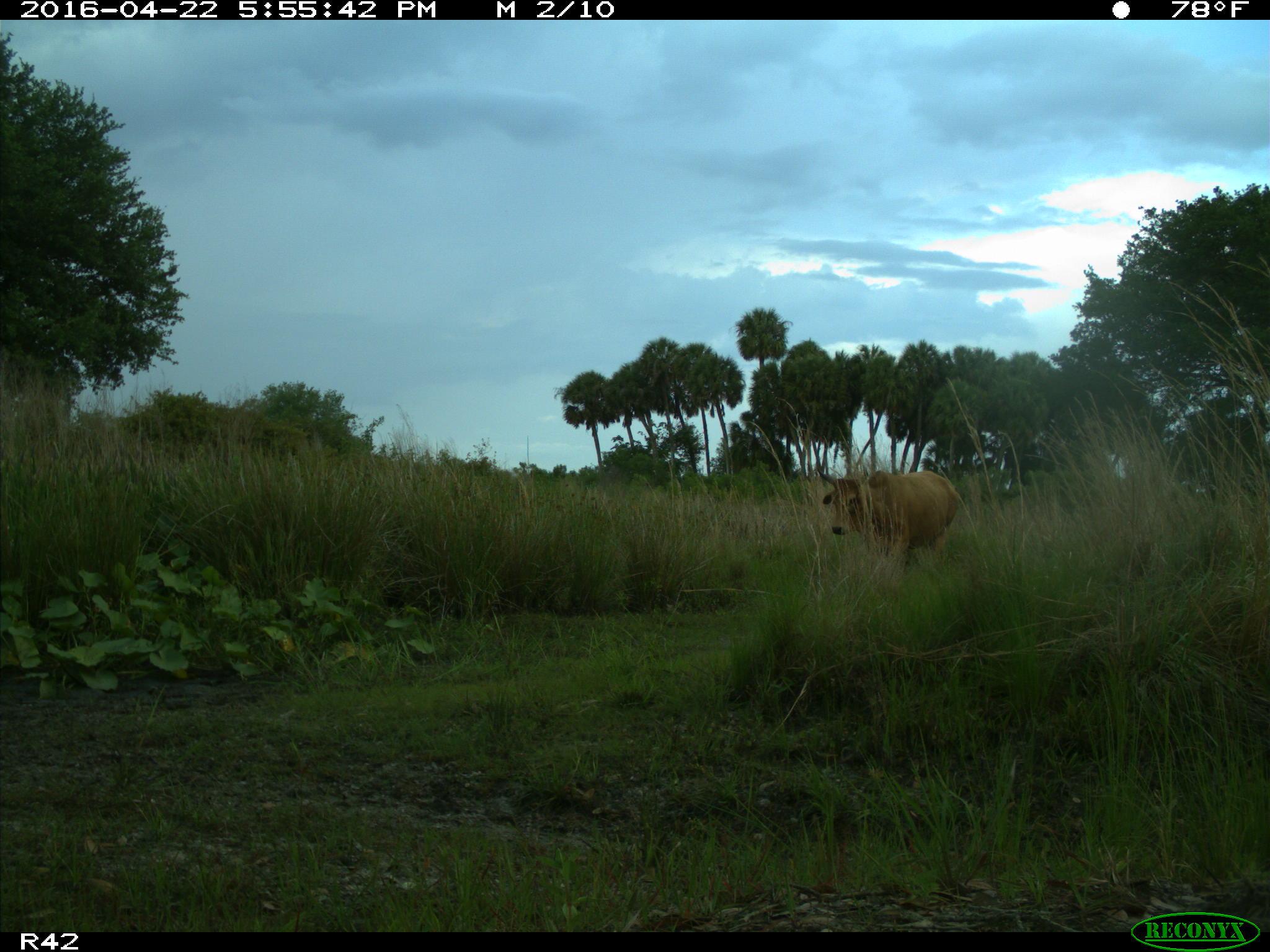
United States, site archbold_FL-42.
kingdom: Animalia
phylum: Chordata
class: Mammalia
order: Artiodactyla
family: Bovidae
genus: Bos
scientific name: Bos taurus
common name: domestic cow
Bos taurus (domestic cow).